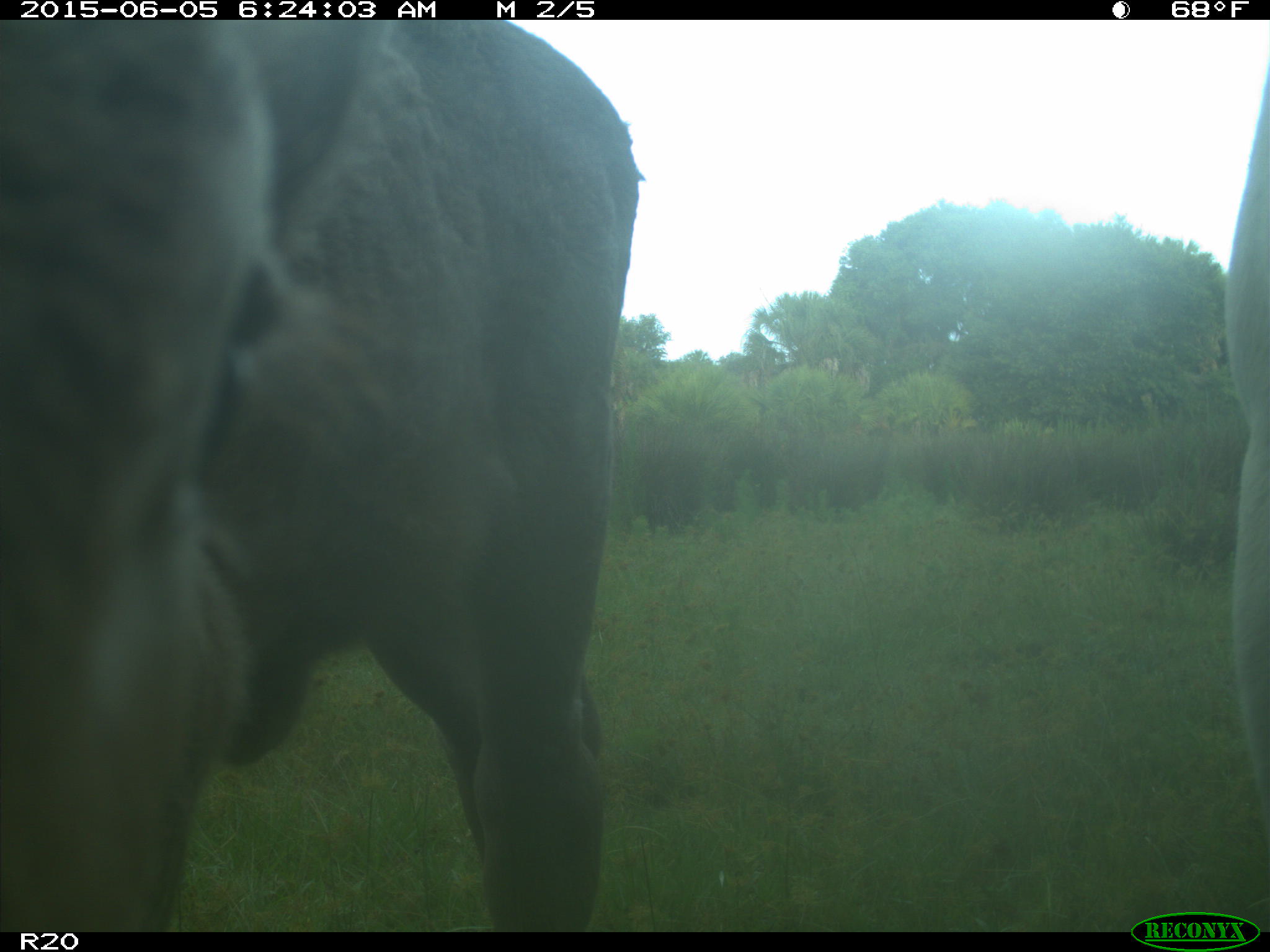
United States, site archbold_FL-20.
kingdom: Animalia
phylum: Chordata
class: Mammalia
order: Artiodactyla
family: Bovidae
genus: Bos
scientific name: Bos taurus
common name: domestic cow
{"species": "Bos taurus (domestic cow)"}